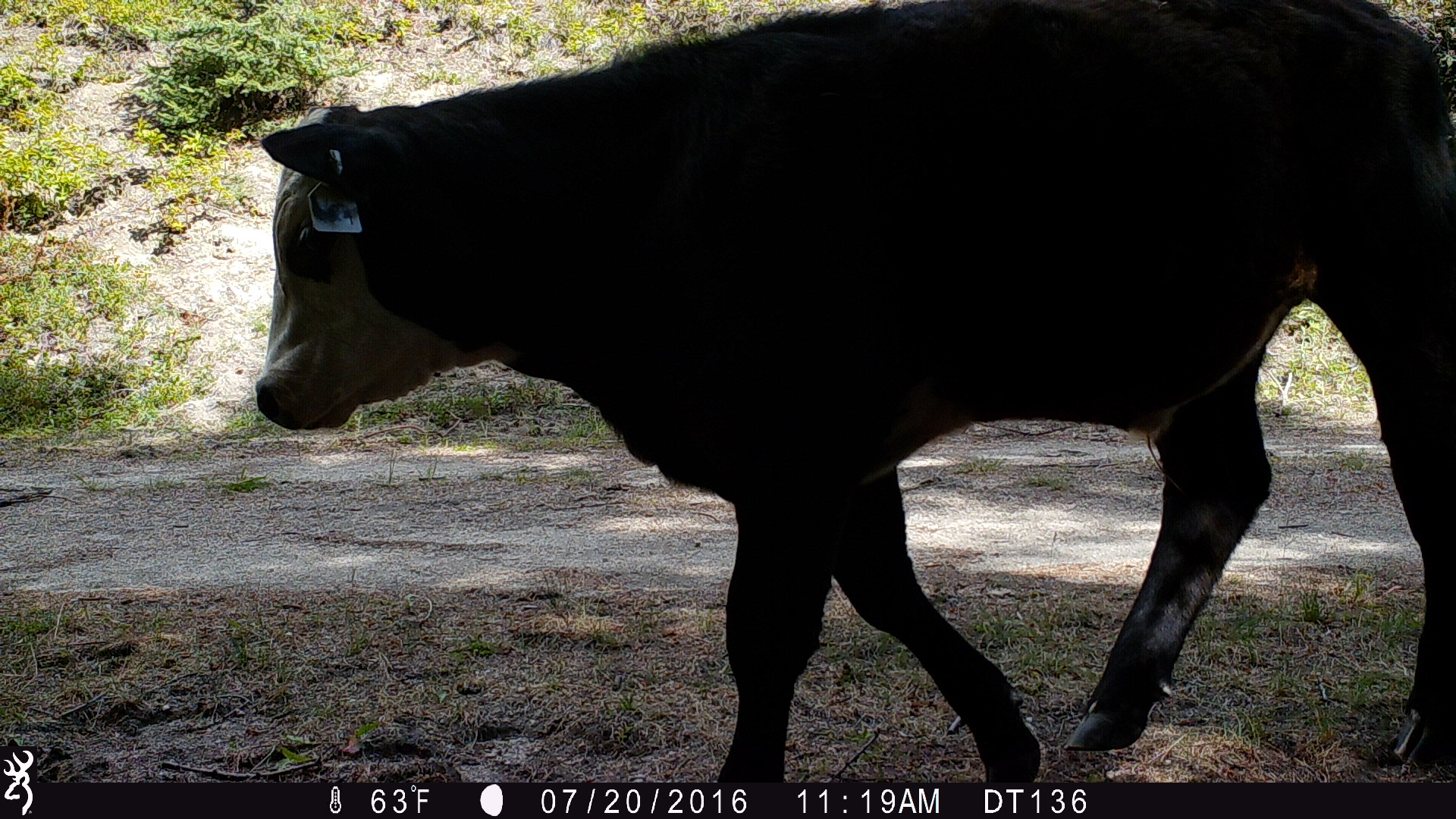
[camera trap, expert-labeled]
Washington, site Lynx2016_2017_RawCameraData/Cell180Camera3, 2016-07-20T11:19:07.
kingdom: Animalia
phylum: Chordata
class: Mammalia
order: Artiodactyla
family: Bovidae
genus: Bos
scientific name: Bos taurus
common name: domestic cattle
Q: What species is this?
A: Domestic cattle (Bos taurus).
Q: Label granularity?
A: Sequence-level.